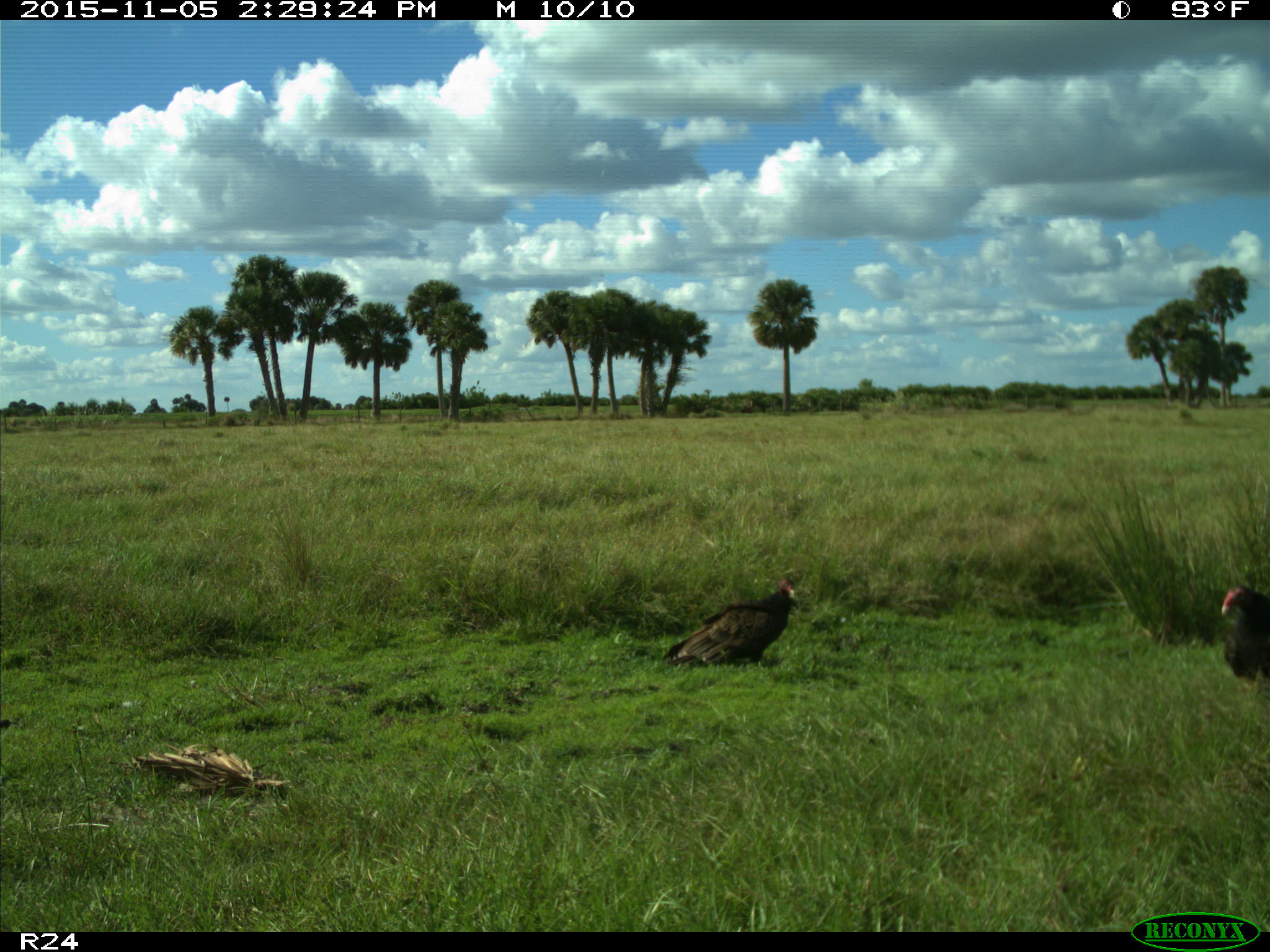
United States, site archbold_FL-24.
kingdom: Animalia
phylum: Chordata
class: Aves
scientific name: Aves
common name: birds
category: unidentified bird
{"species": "unidentified bird (birds) (Aves)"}